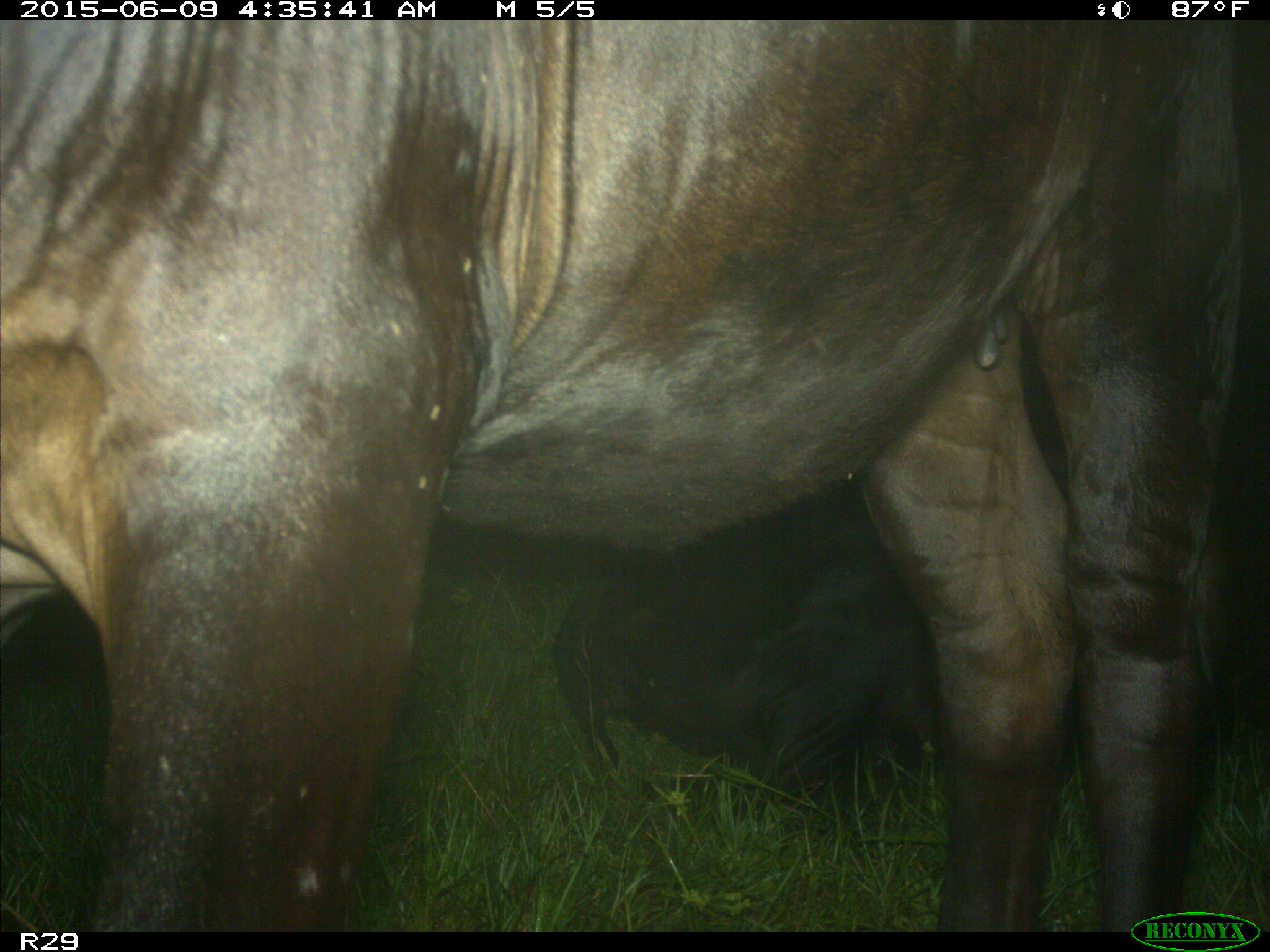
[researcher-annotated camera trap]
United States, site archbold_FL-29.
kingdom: Animalia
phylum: Chordata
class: Mammalia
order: Artiodactyla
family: Bovidae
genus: Bos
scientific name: Bos taurus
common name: domestic cow